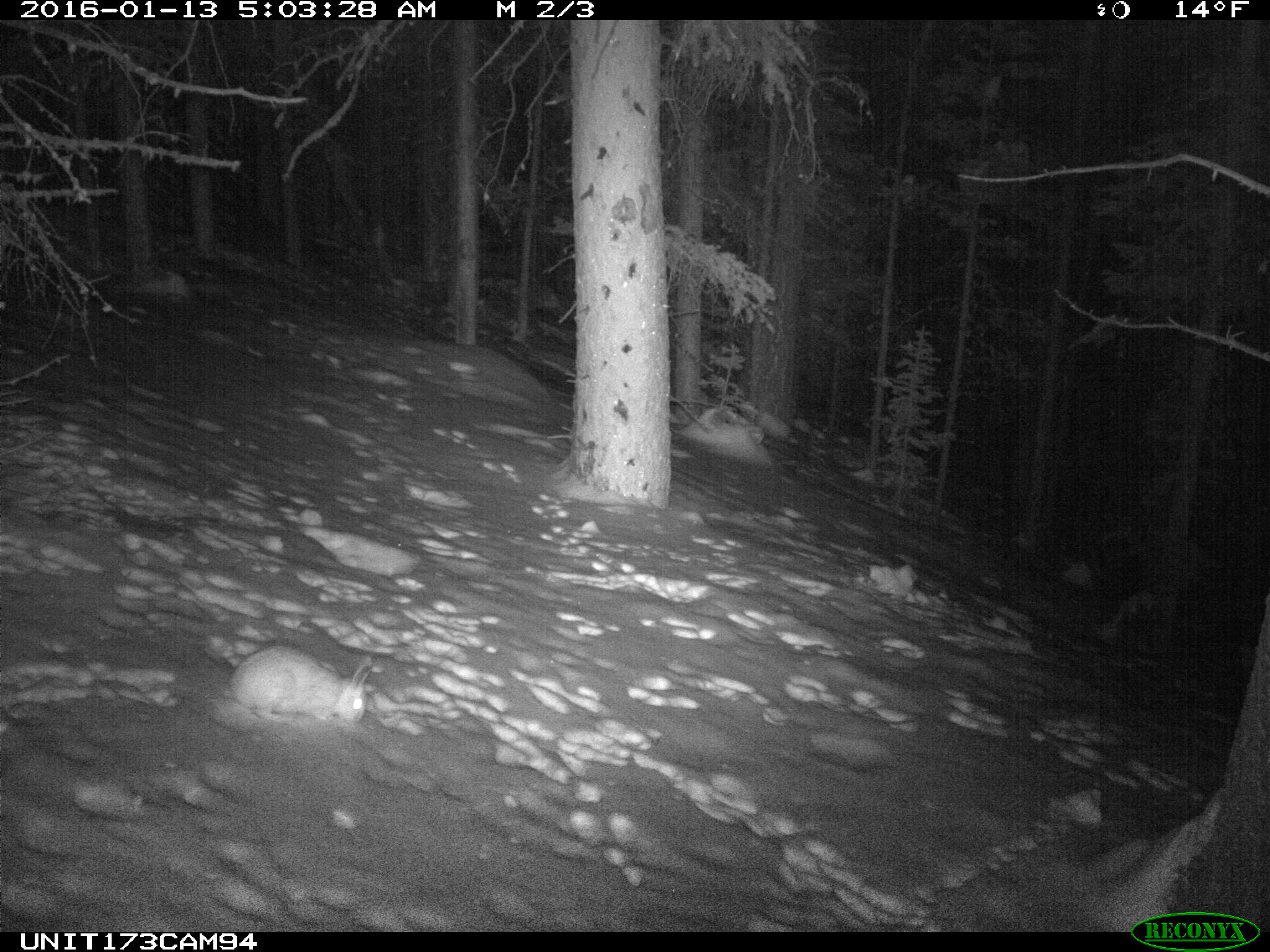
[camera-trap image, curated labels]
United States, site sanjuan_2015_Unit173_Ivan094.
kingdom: Animalia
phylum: Chordata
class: Mammalia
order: Lagomorpha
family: Leporidae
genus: Lepus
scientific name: Lepus americanus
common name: snowshoe hare